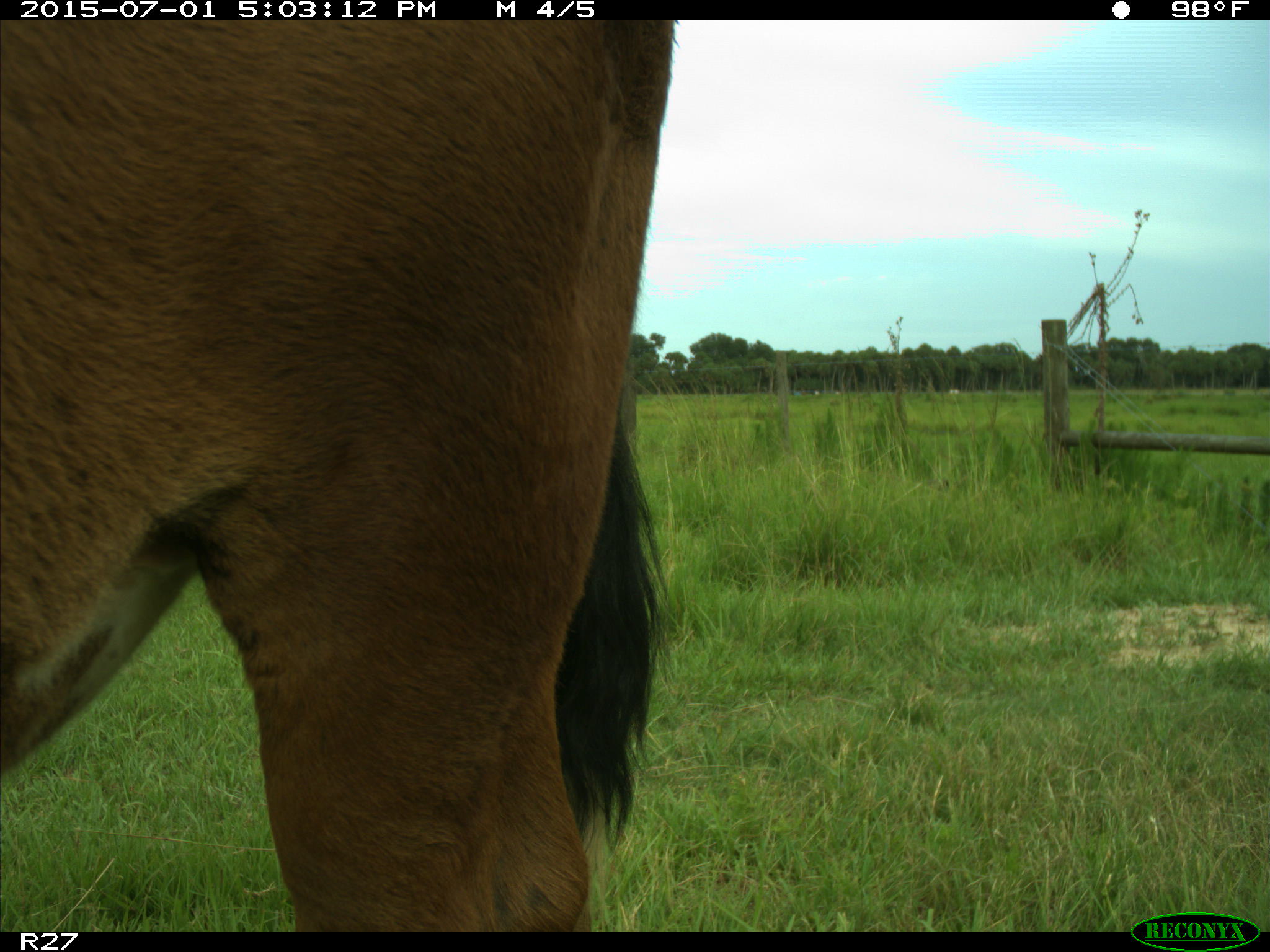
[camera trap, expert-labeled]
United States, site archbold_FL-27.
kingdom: Animalia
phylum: Chordata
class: Mammalia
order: Artiodactyla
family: Bovidae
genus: Bos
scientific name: Bos taurus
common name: domestic cow